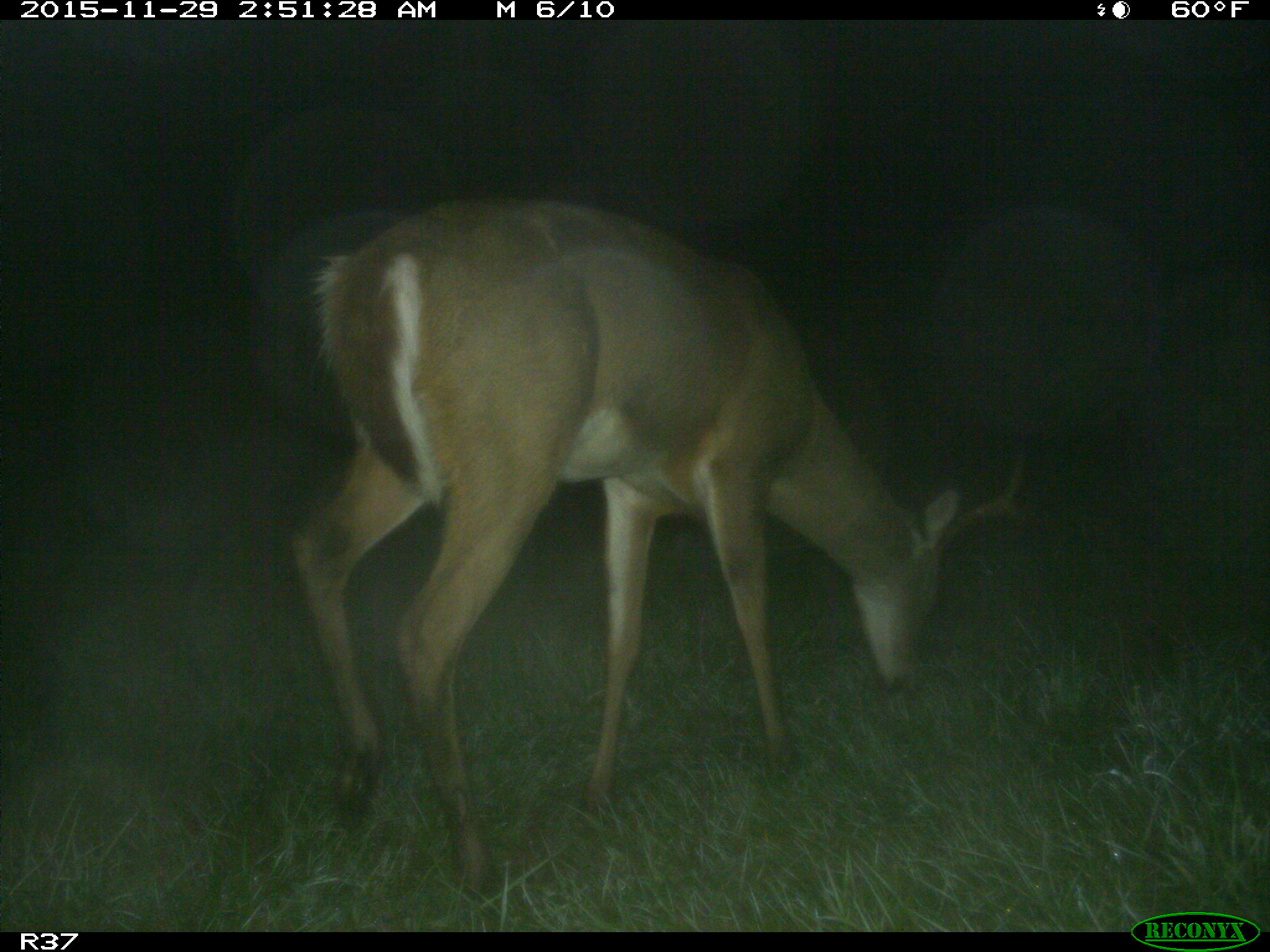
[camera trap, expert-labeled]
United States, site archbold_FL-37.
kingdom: Animalia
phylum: Chordata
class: Mammalia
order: Artiodactyla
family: Cervidae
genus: Odocoileus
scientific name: Odocoileus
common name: deer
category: unidentified deer